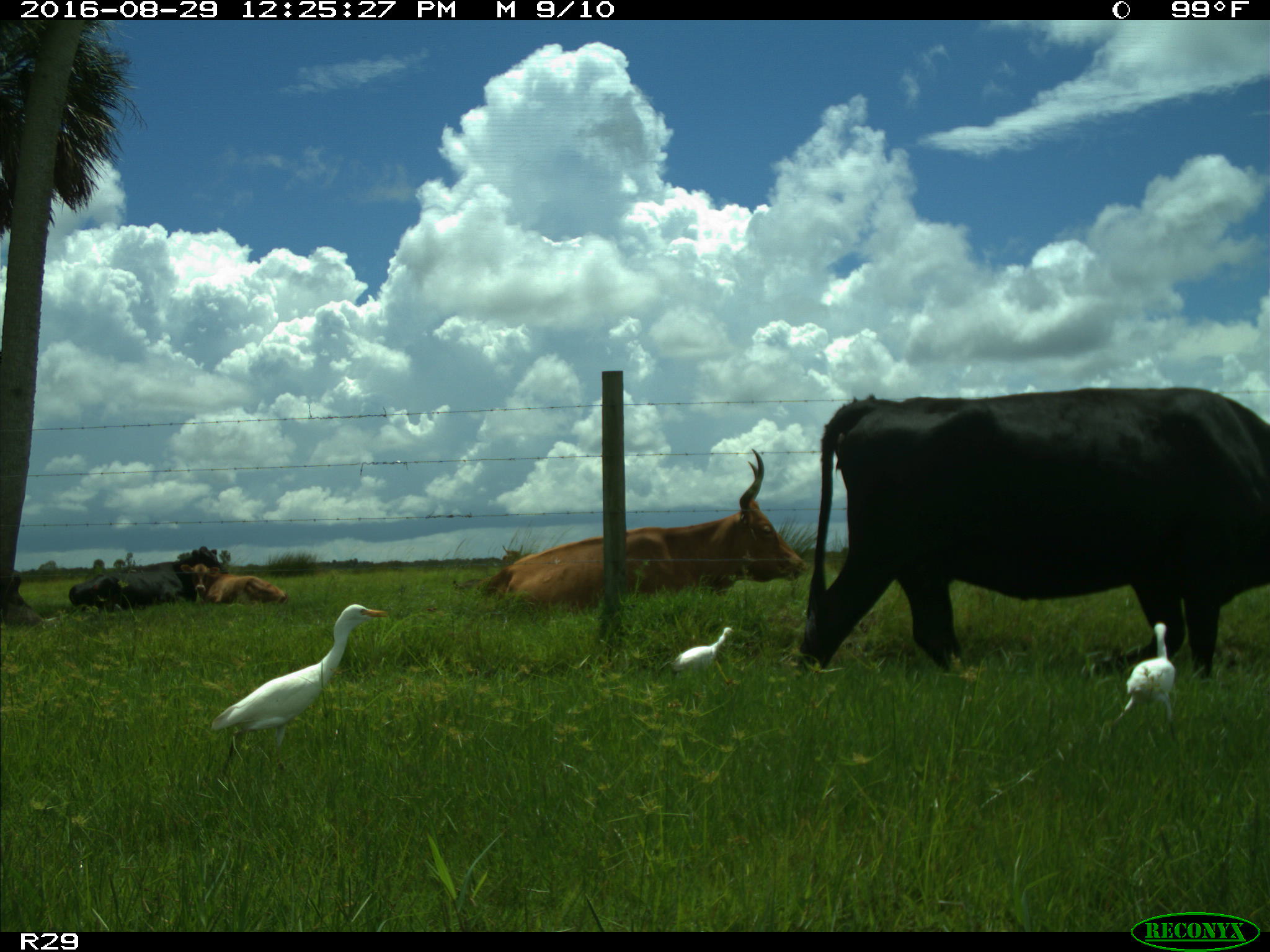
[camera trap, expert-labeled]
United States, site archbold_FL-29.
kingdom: Animalia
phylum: Chordata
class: Mammalia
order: Artiodactyla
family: Bovidae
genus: Bos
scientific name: Bos taurus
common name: domestic cow